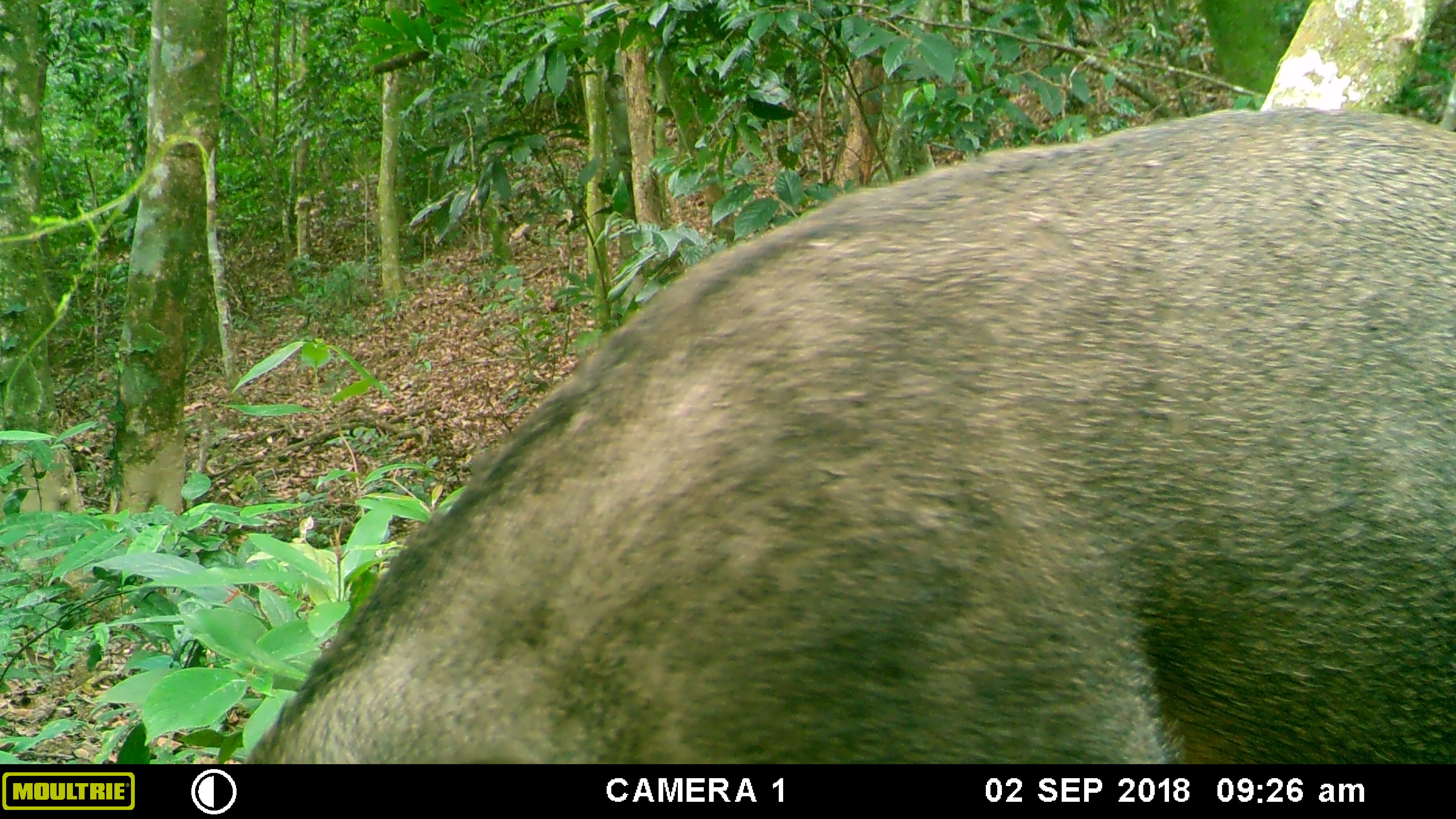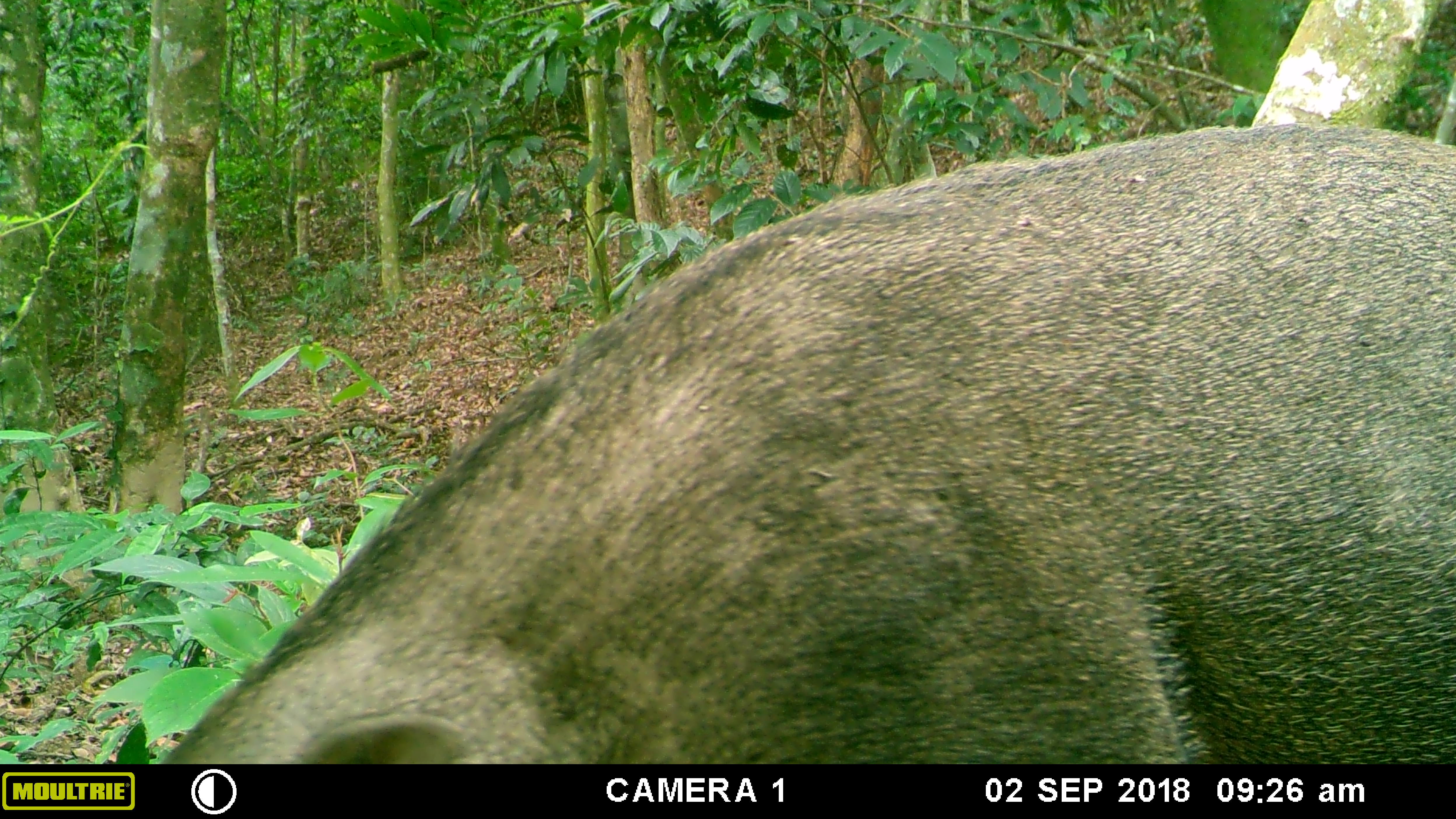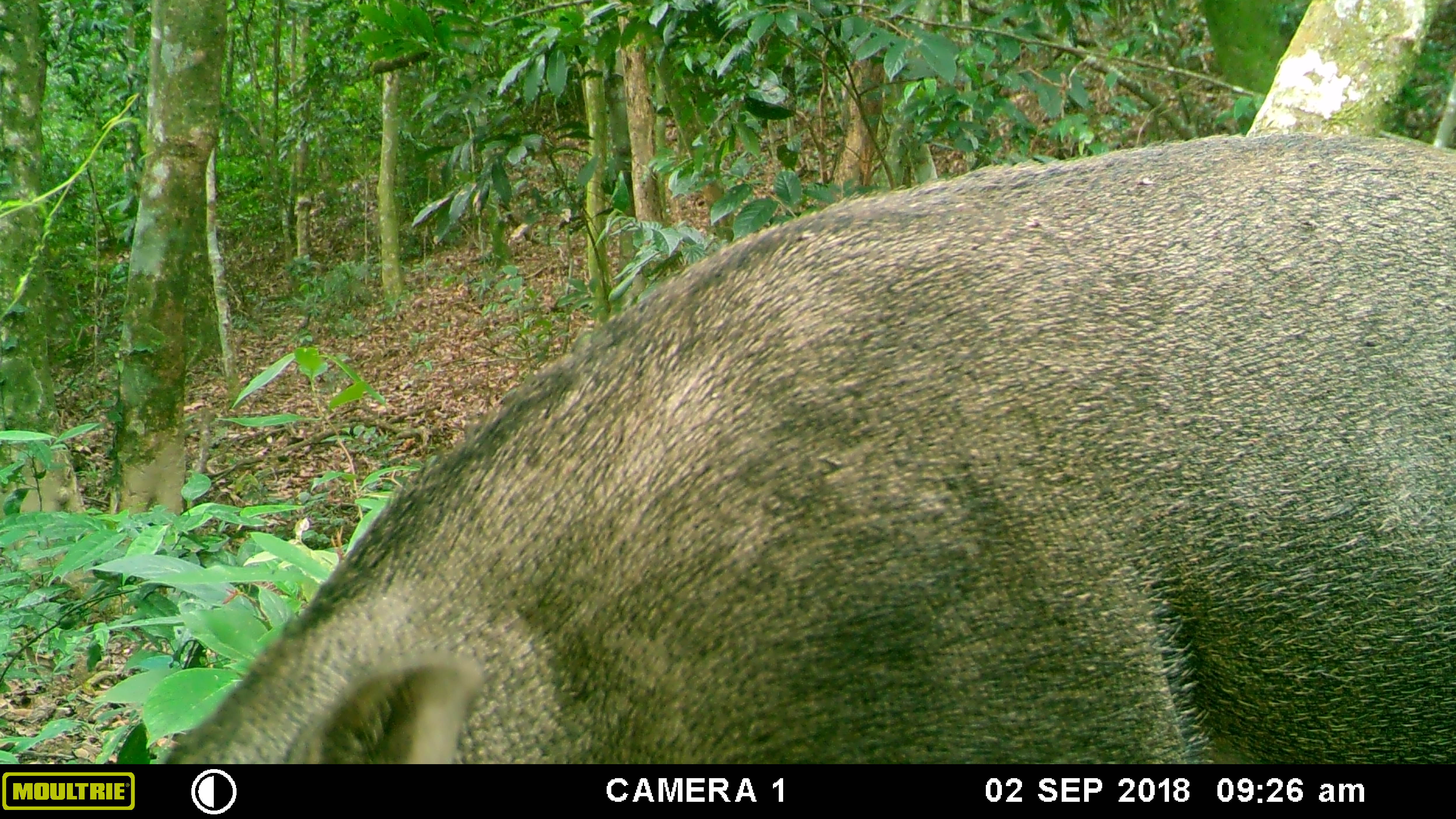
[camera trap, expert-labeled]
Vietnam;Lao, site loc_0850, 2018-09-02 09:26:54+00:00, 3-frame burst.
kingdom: Animalia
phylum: Chordata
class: Mammalia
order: Artiodactyla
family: Suidae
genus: Sus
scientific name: Sus scrofa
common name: eurasian wild pig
Eurasian wild pig (Sus scrofa). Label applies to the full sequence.